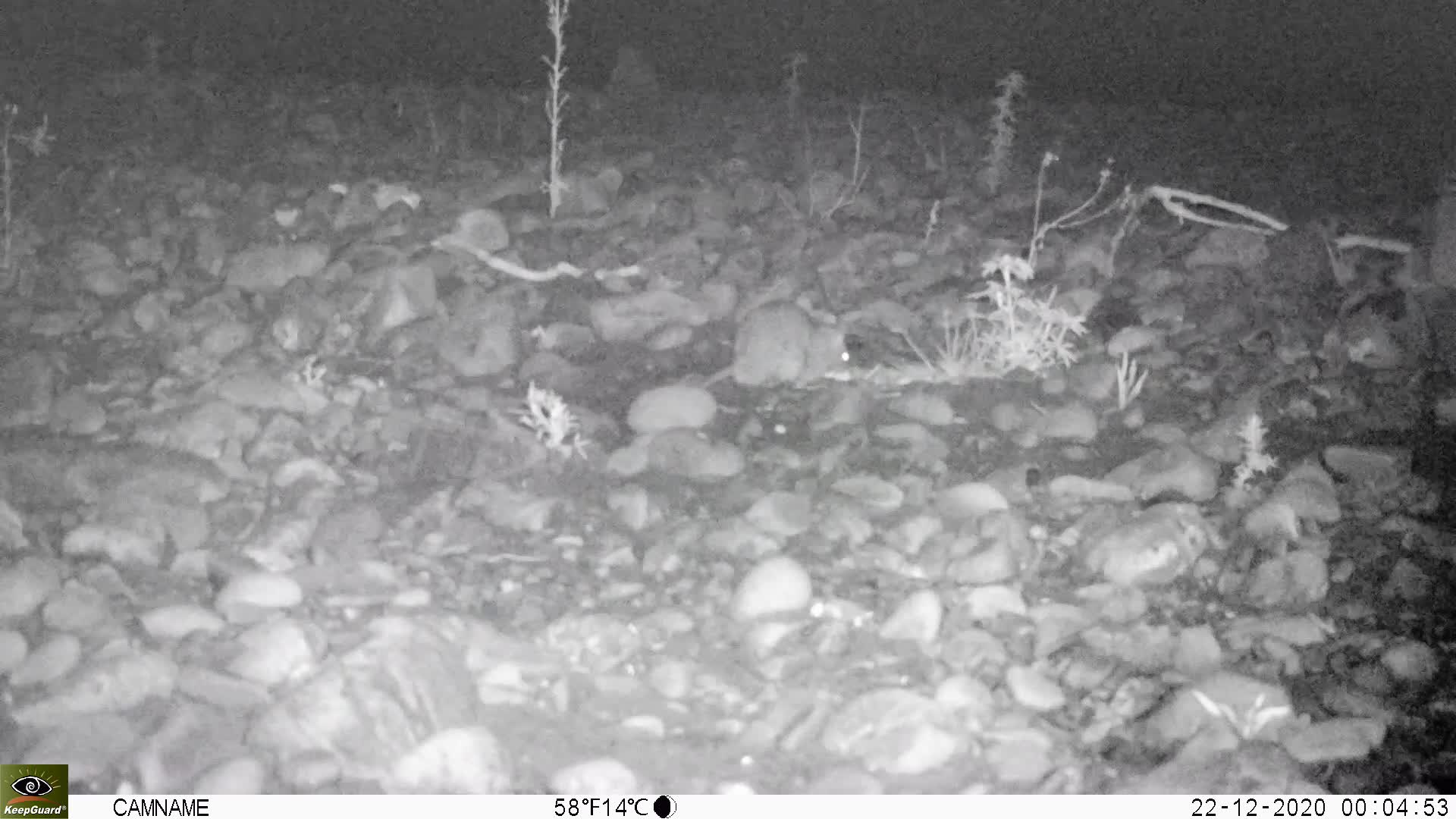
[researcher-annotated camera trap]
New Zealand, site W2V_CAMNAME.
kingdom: Animalia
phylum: Chordata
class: Mammalia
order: Rodentia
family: Muridae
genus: Rattus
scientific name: Rattus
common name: rat